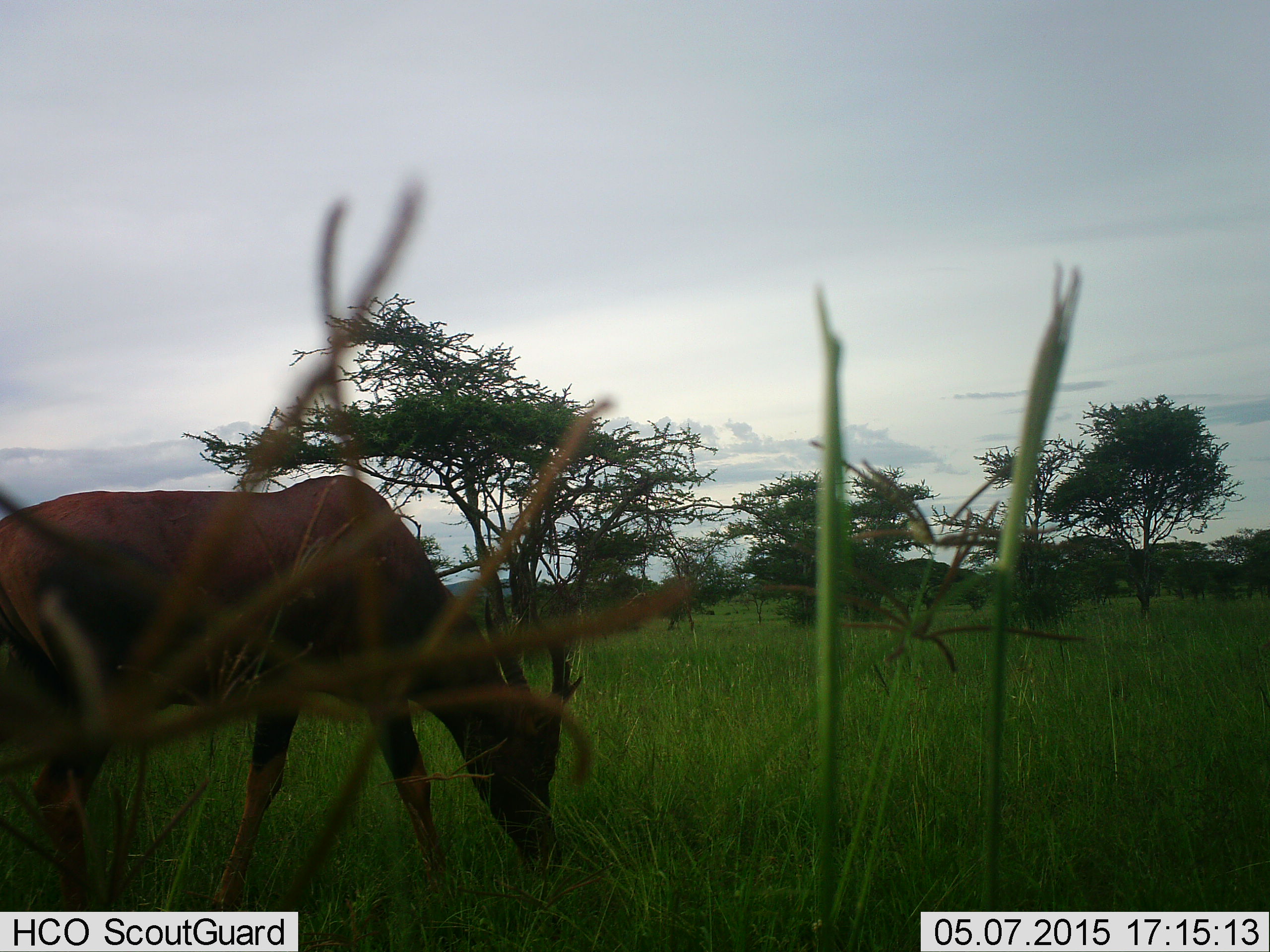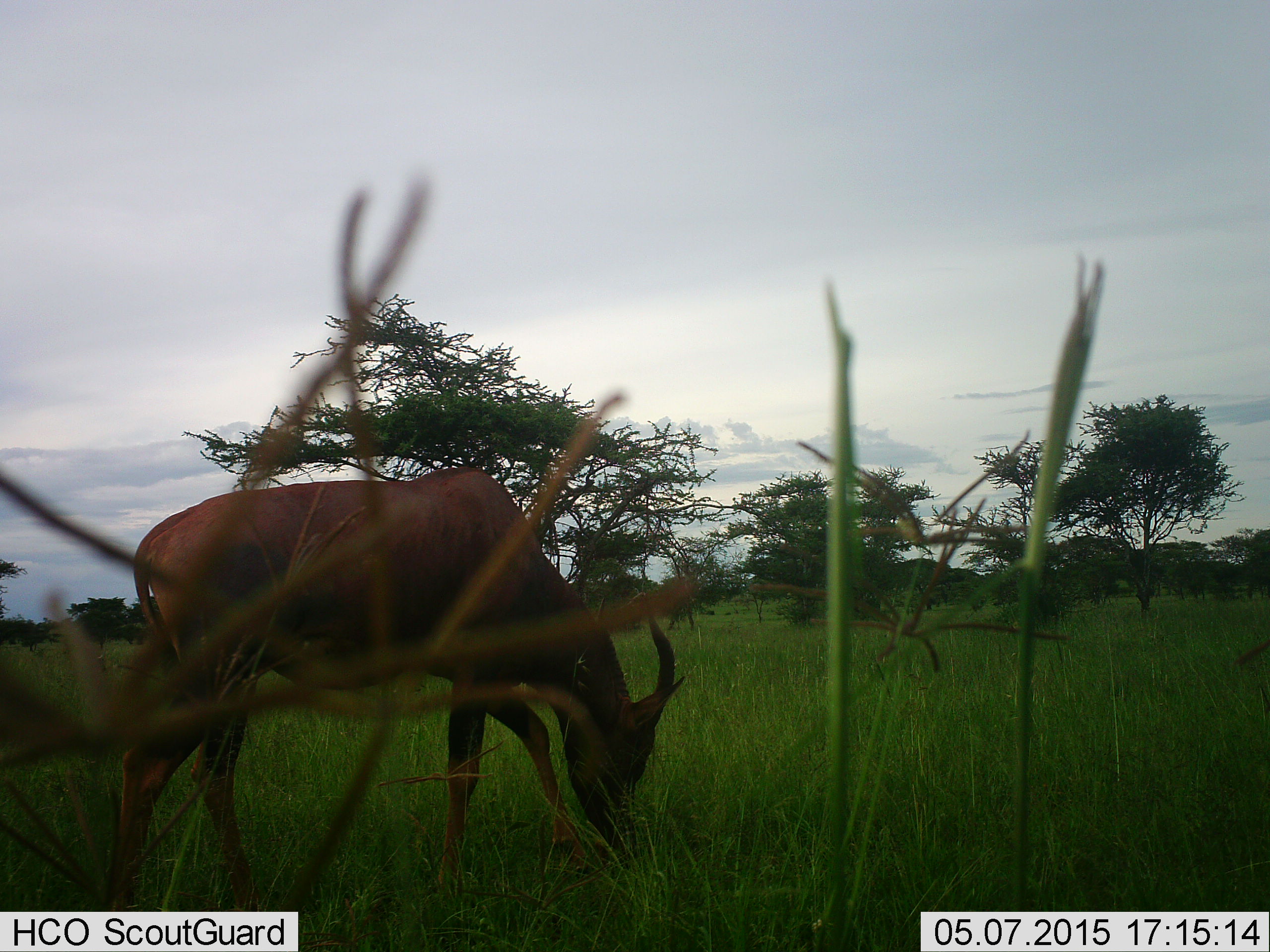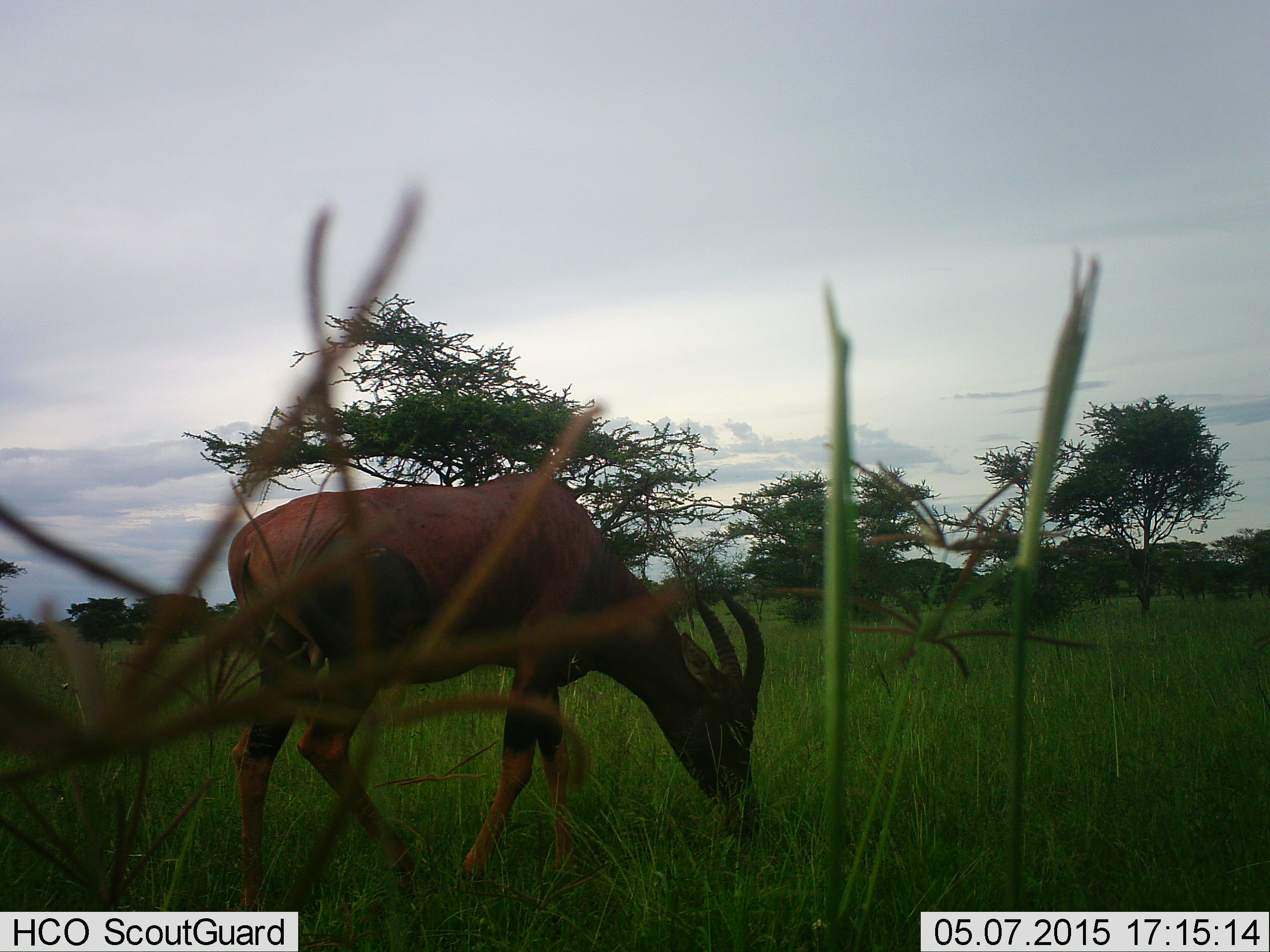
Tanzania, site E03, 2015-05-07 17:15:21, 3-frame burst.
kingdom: Animalia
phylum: Chordata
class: Mammalia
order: Artiodactyla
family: Bovidae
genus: Damaliscus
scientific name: Damaliscus lunatus jimela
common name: topi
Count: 1.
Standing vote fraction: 10%.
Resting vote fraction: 0%.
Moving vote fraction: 20%.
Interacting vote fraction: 0%.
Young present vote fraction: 0%.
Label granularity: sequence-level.